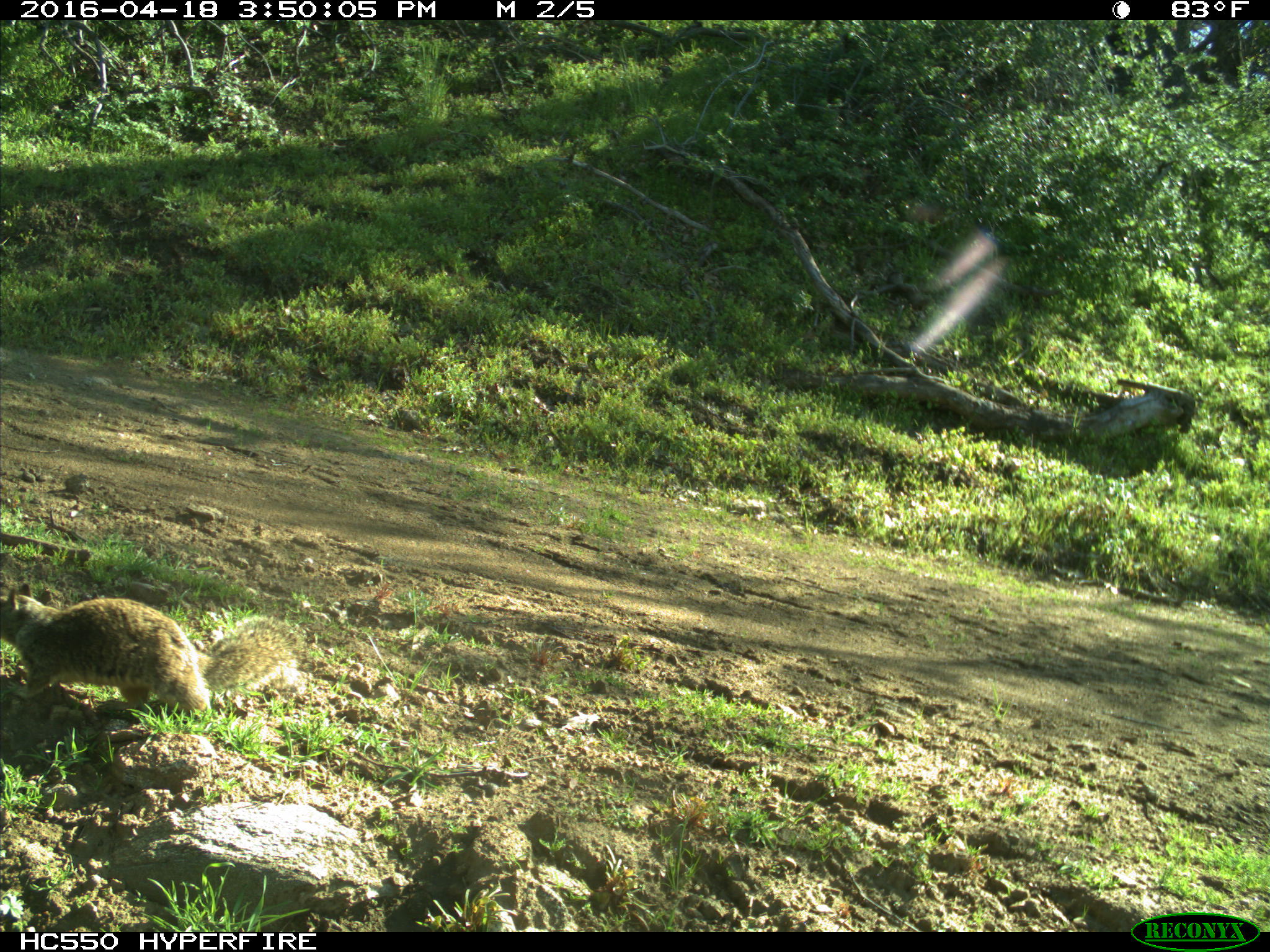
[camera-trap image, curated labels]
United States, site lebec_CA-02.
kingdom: Animalia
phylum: Chordata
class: Mammalia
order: Rodentia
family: Sciuridae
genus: Otospermophilus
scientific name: Otospermophilus beecheyi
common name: california ground squirrel